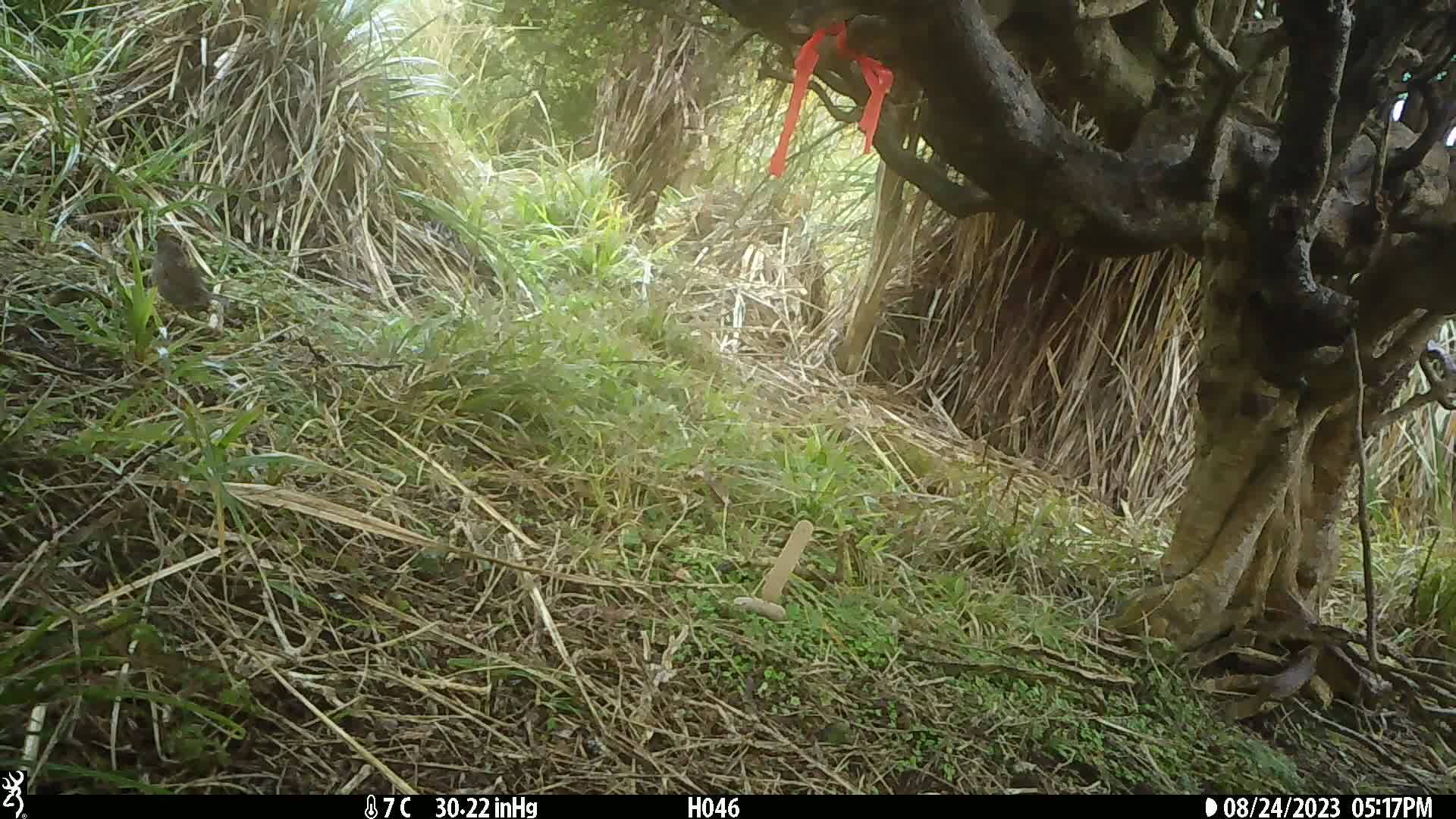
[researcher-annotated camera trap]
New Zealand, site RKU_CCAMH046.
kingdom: Animalia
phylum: Chordata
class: Aves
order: Passeriformes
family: Prunellidae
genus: Prunella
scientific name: Prunella modularis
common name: dunnock